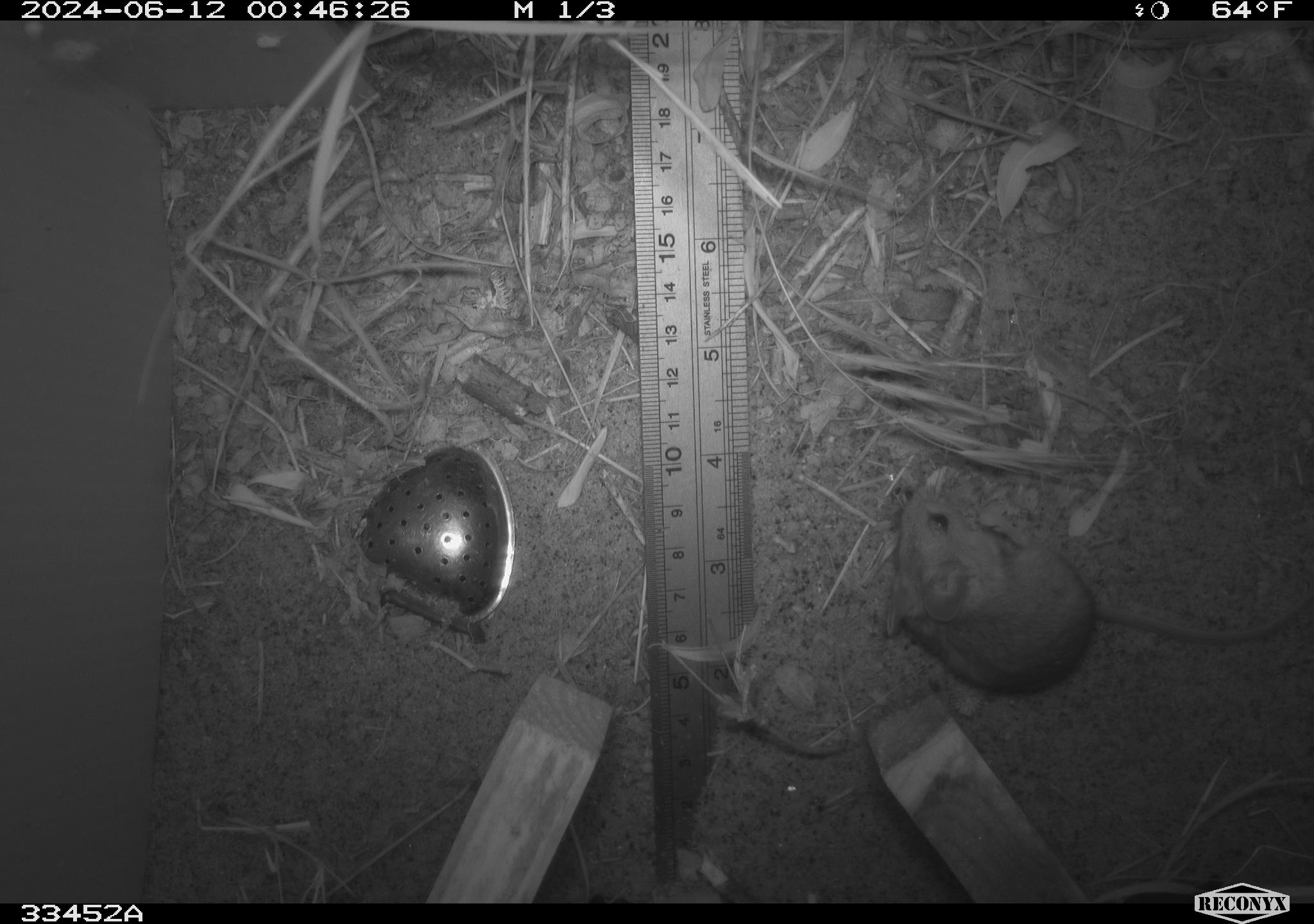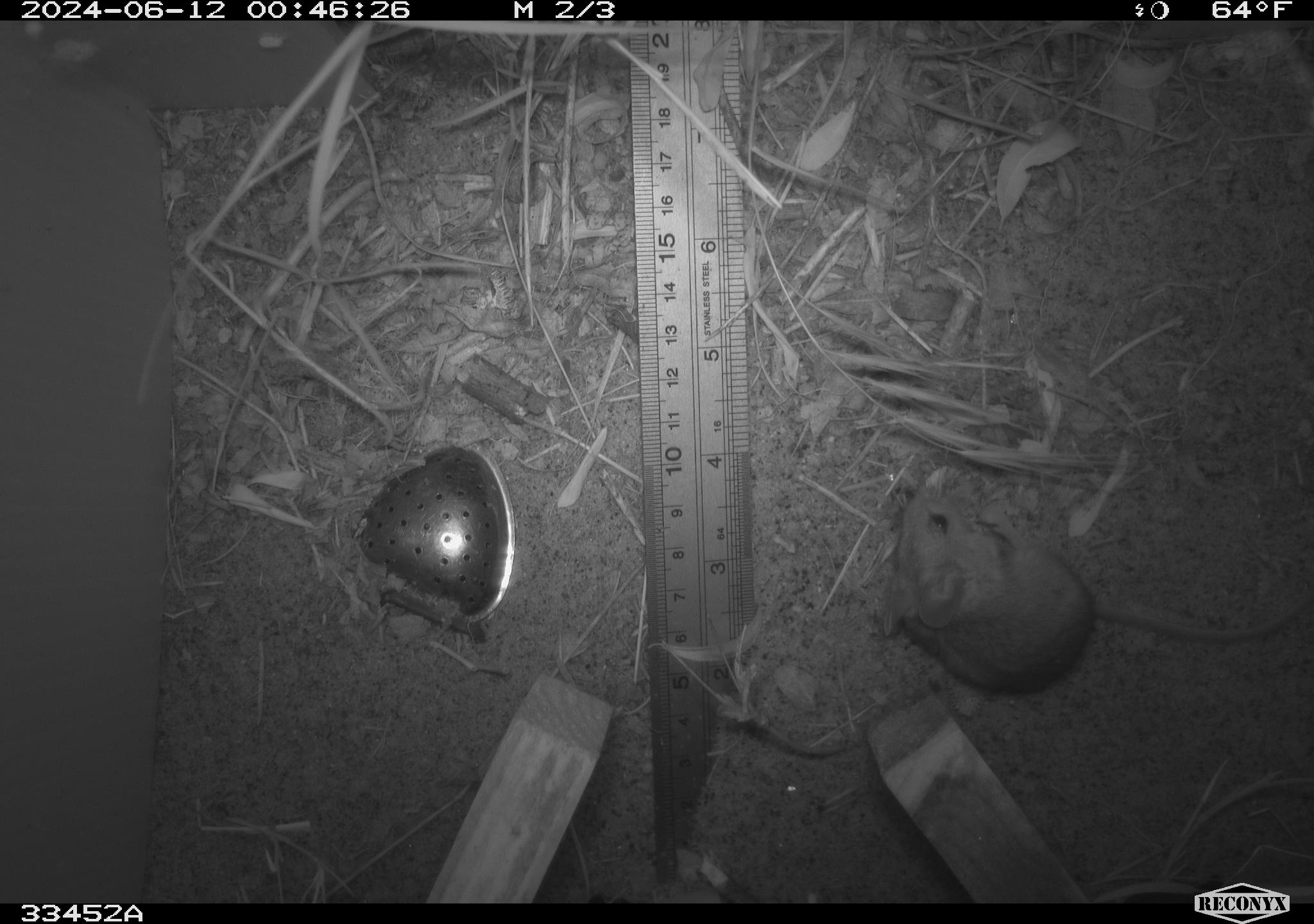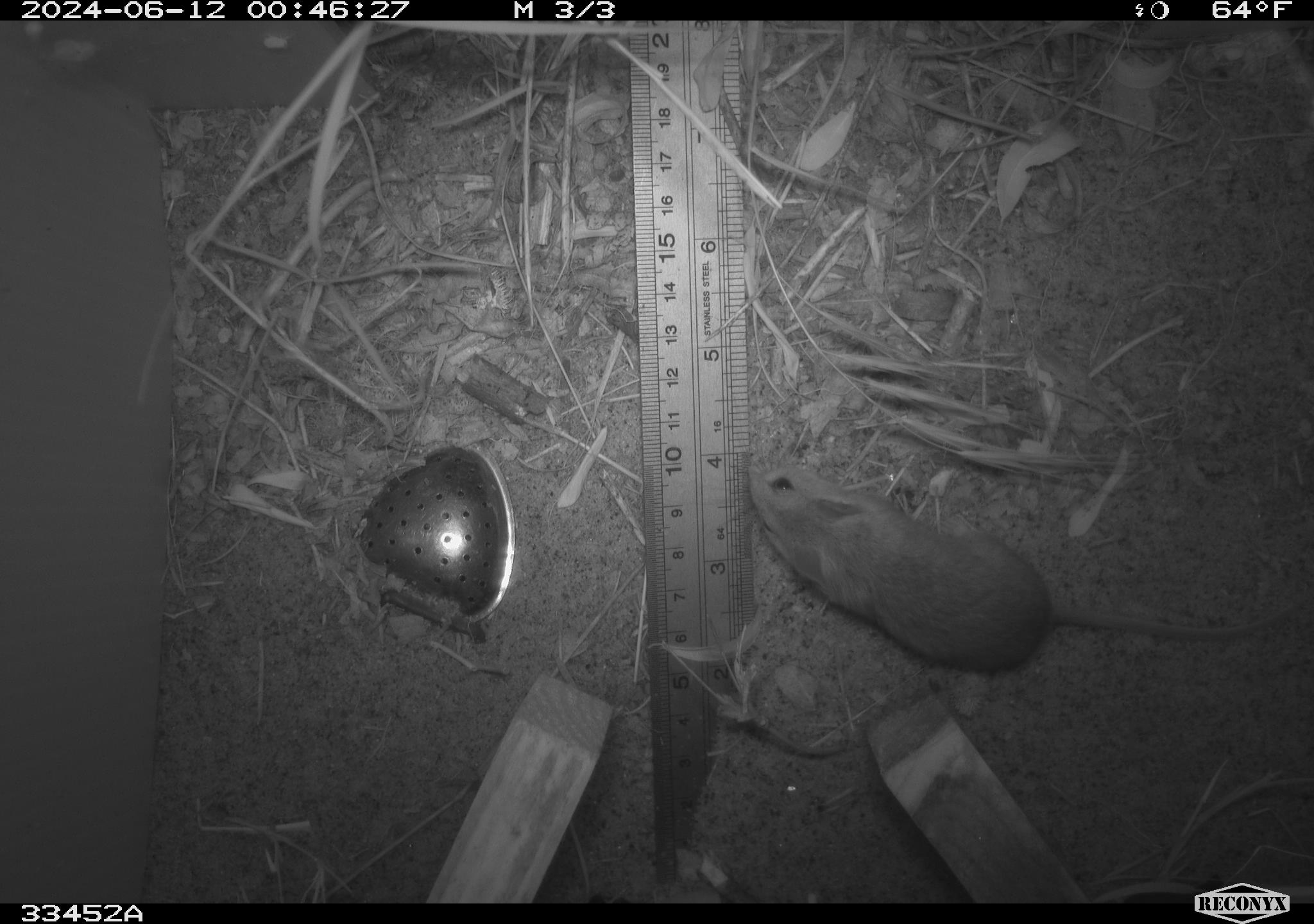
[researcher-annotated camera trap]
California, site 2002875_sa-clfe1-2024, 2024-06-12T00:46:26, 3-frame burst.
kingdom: Animalia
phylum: Chordata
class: Mammalia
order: Rodentia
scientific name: Rodentia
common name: mouse species